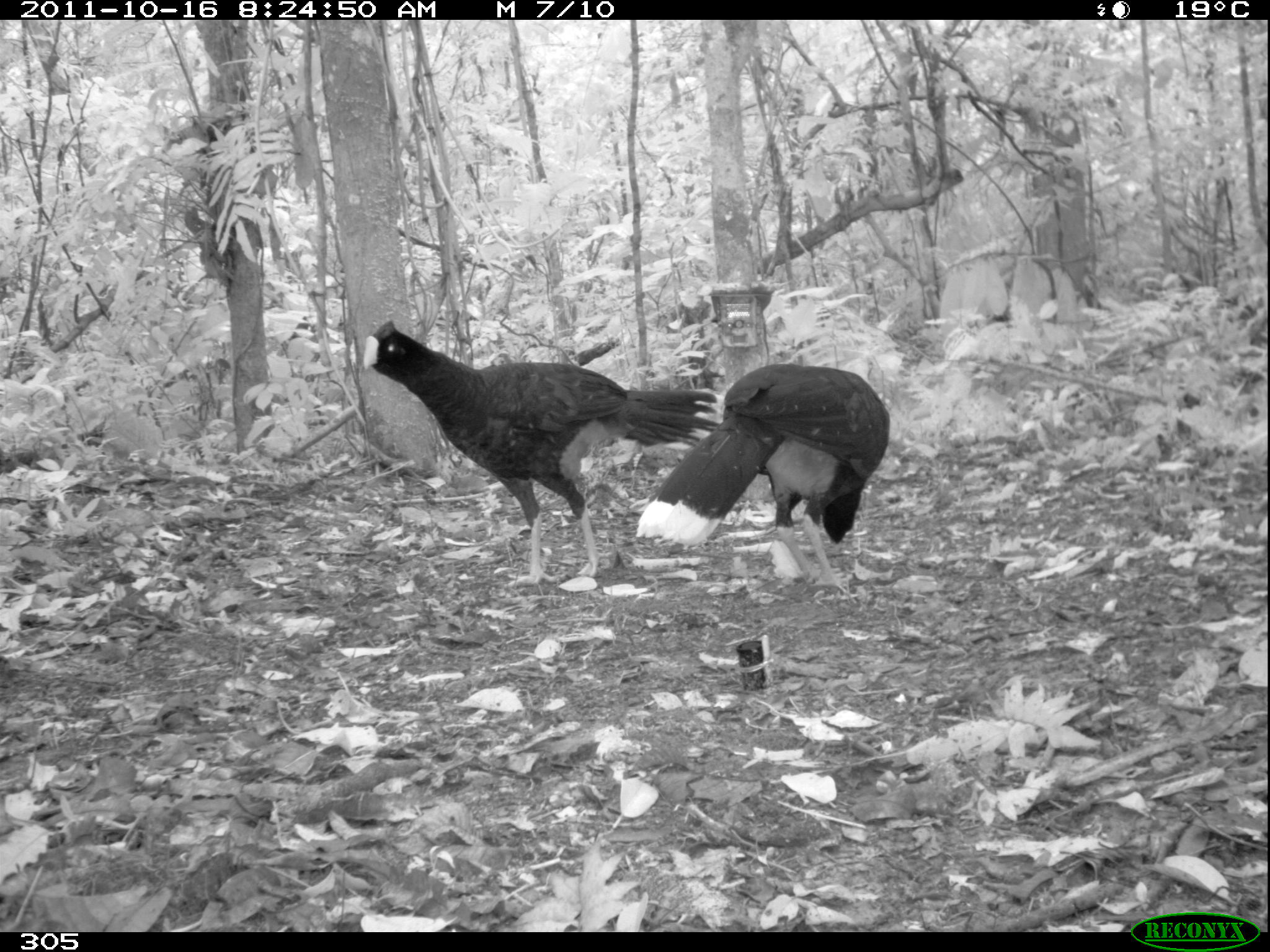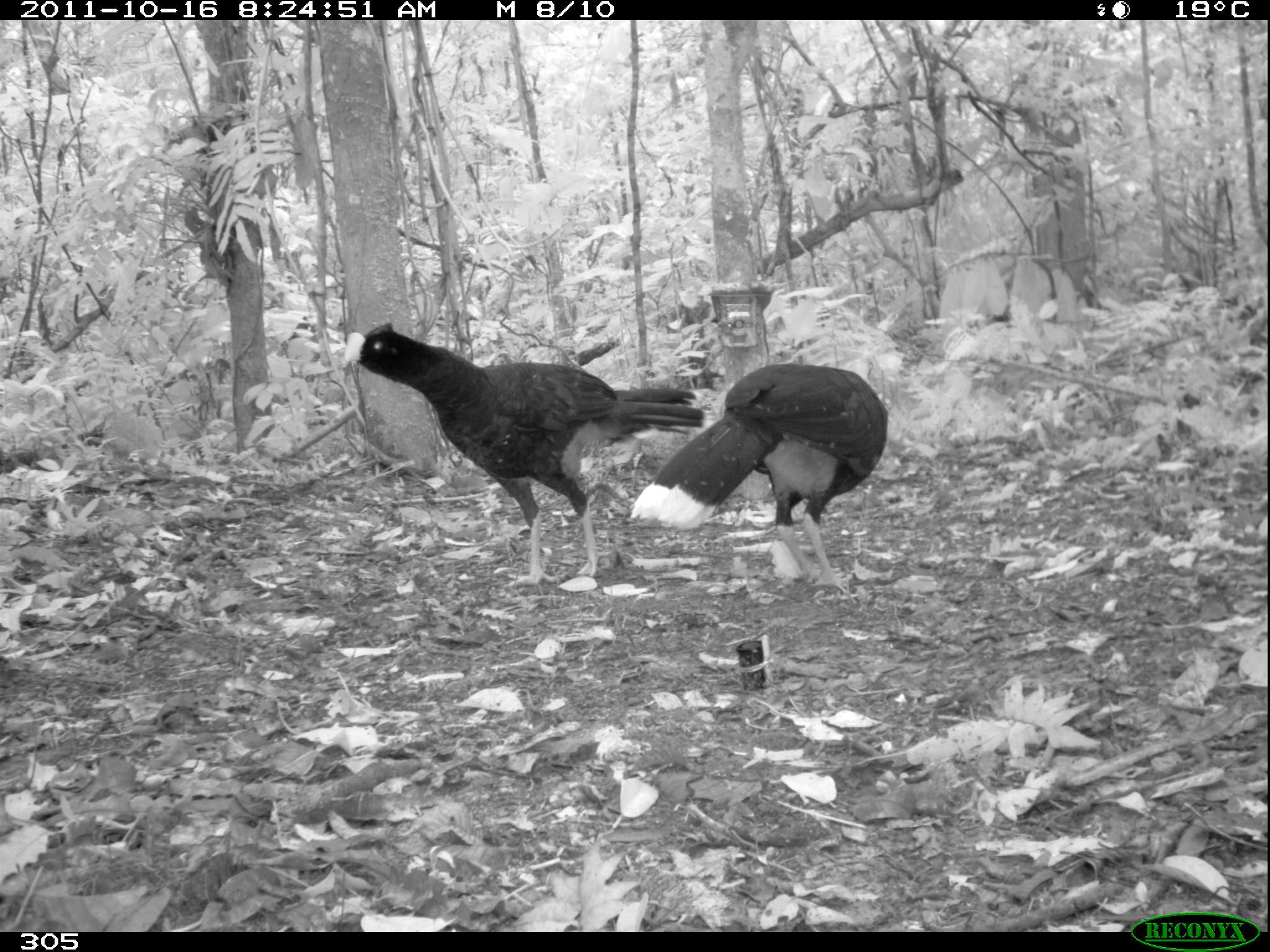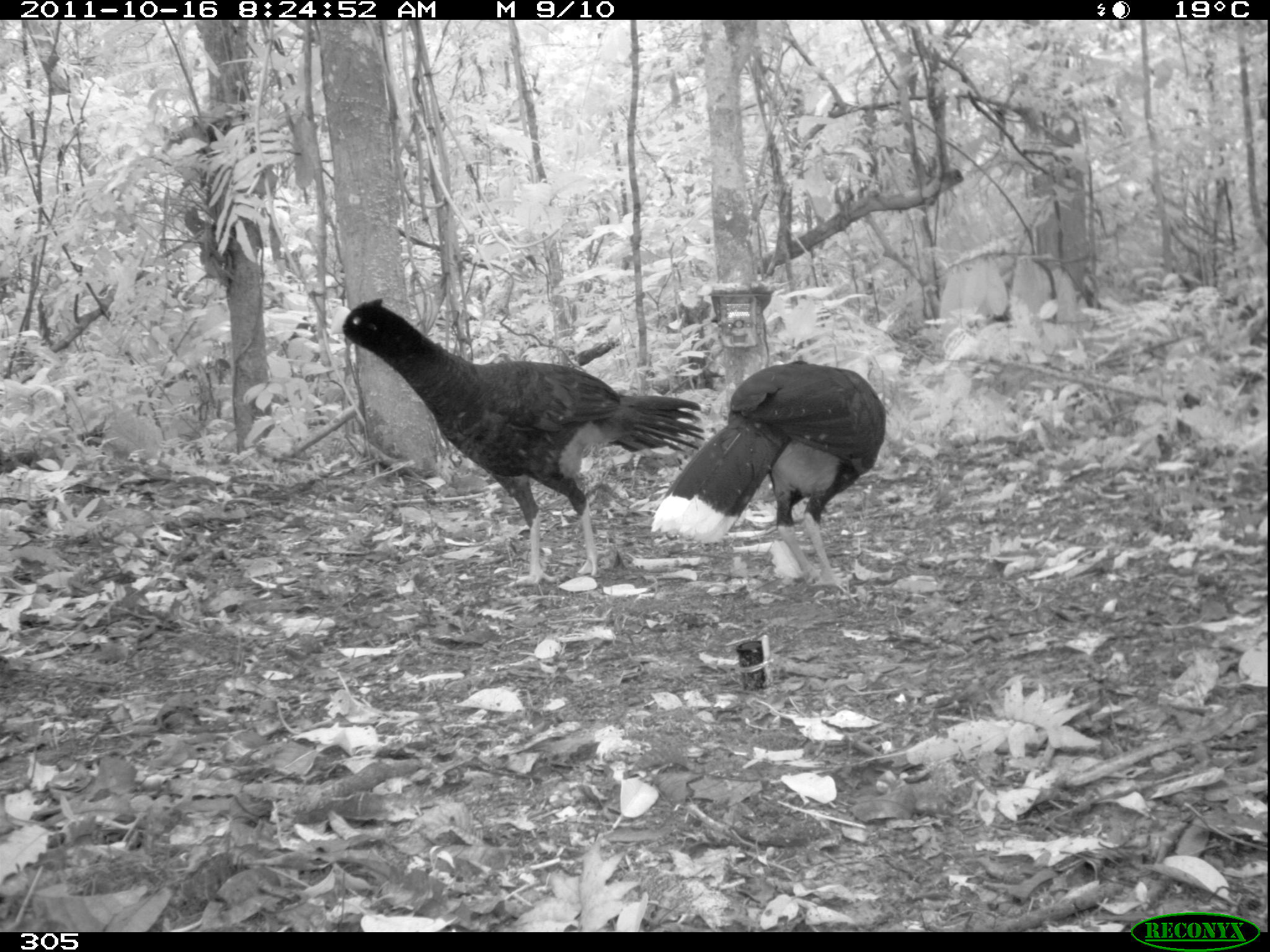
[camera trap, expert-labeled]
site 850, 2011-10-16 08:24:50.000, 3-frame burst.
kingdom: Animalia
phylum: Chordata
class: Aves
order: Galliformes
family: Cracidae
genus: Mitu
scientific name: Mitu tuberosum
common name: razor-billed curassow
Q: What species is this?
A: Mitu tuberosum (razor-billed curassow).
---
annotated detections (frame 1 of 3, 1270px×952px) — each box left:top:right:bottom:
mitu tuberosum: 361:318:726:589; 634:361:891:594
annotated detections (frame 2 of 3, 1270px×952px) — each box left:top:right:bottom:
mitu tuberosum: 343:321:703:589; 629:361:889:590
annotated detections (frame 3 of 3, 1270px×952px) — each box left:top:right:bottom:
mitu tuberosum: 329:296:705:587; 649:358:886:591